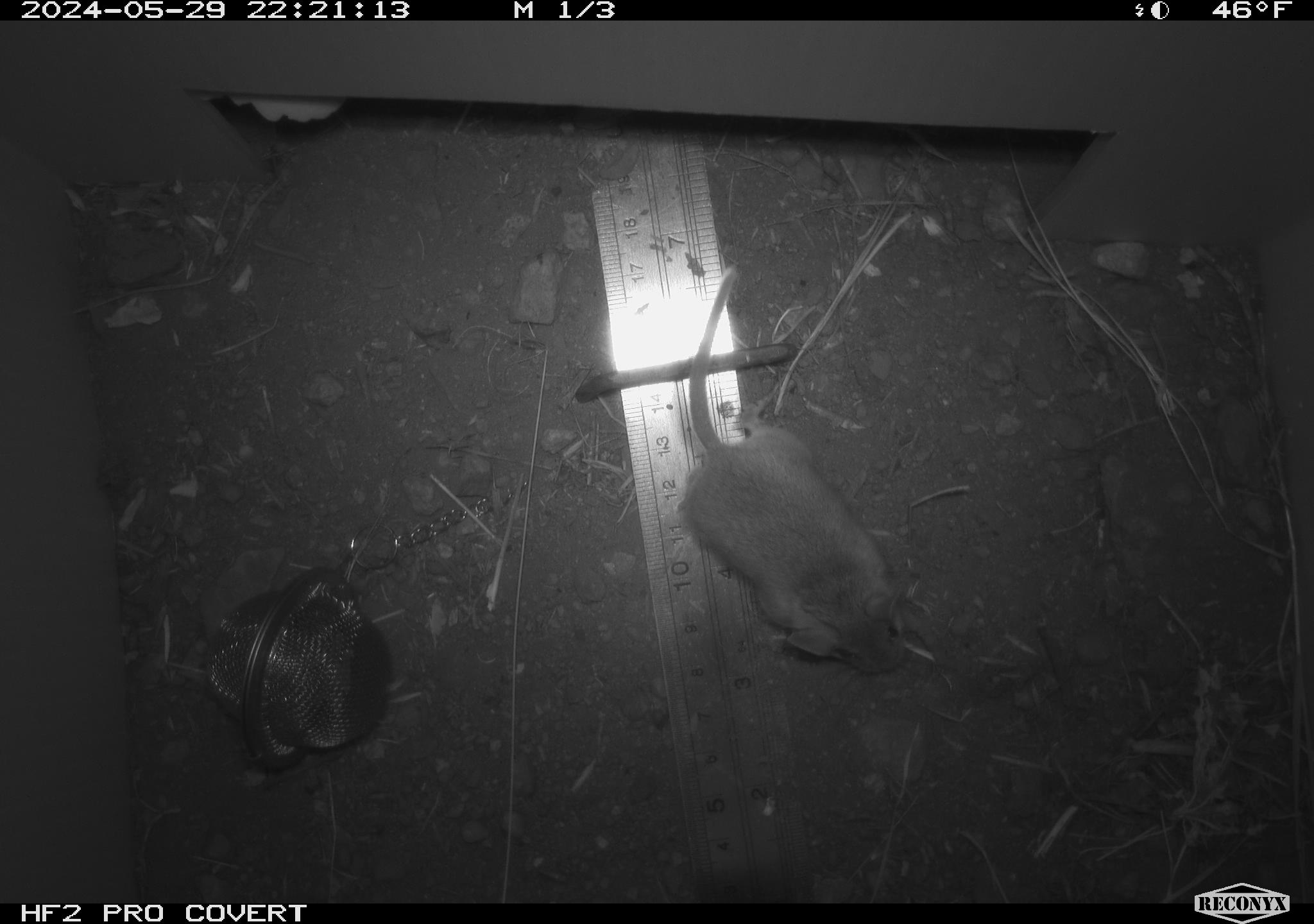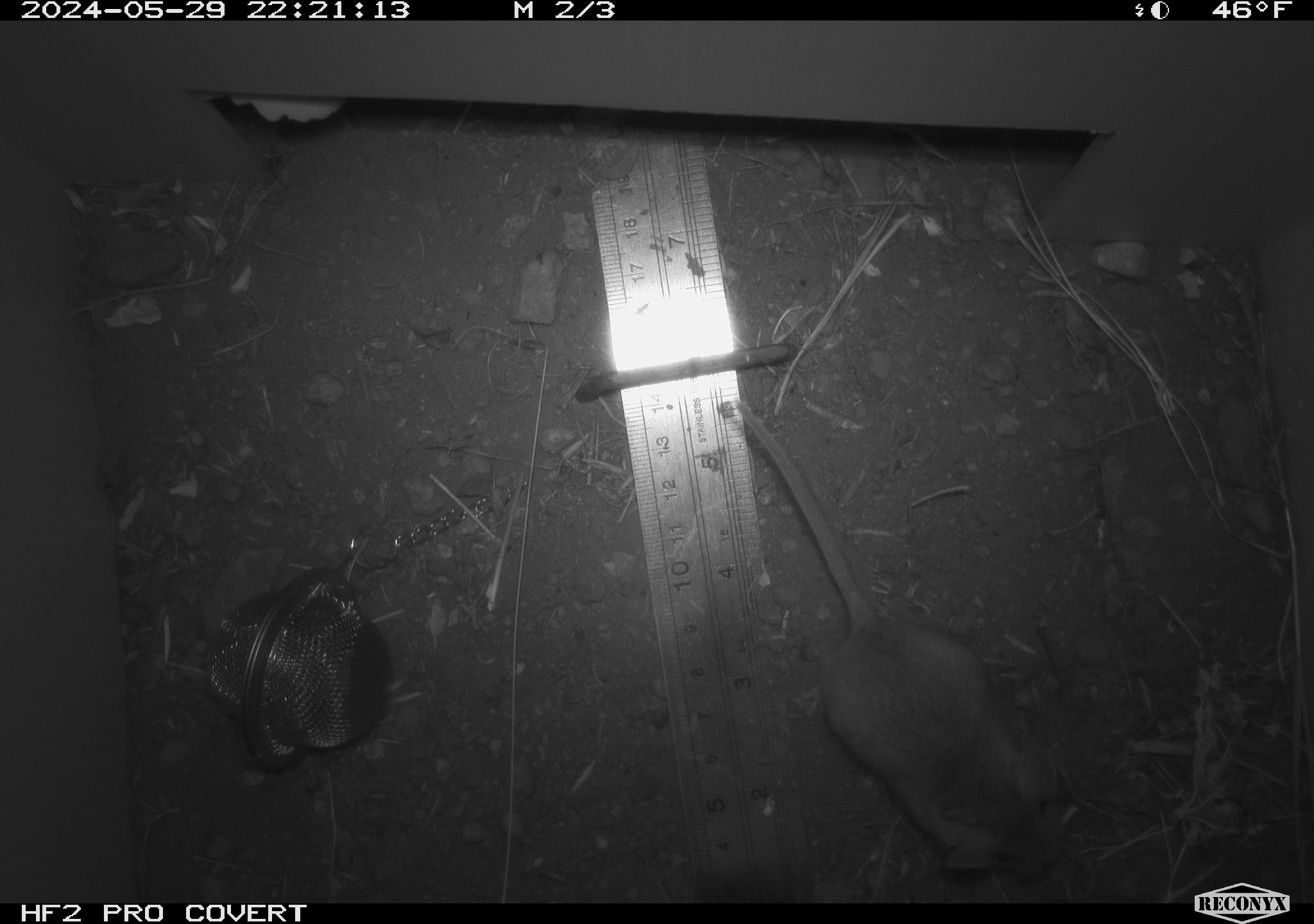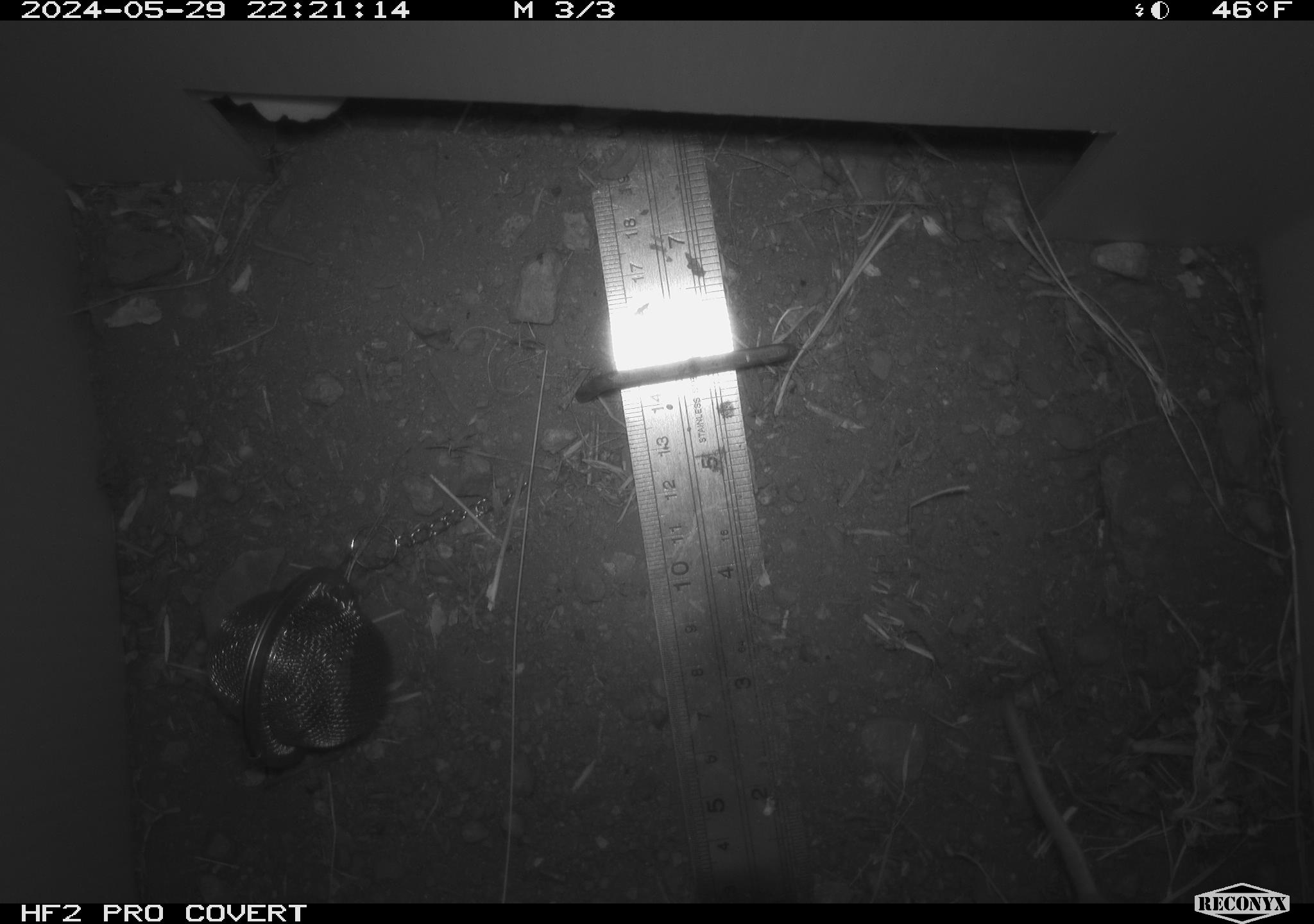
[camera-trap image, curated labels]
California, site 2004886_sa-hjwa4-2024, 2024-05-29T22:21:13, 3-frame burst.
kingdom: Animalia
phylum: Chordata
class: Mammalia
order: Rodentia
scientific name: Rodentia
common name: rodent